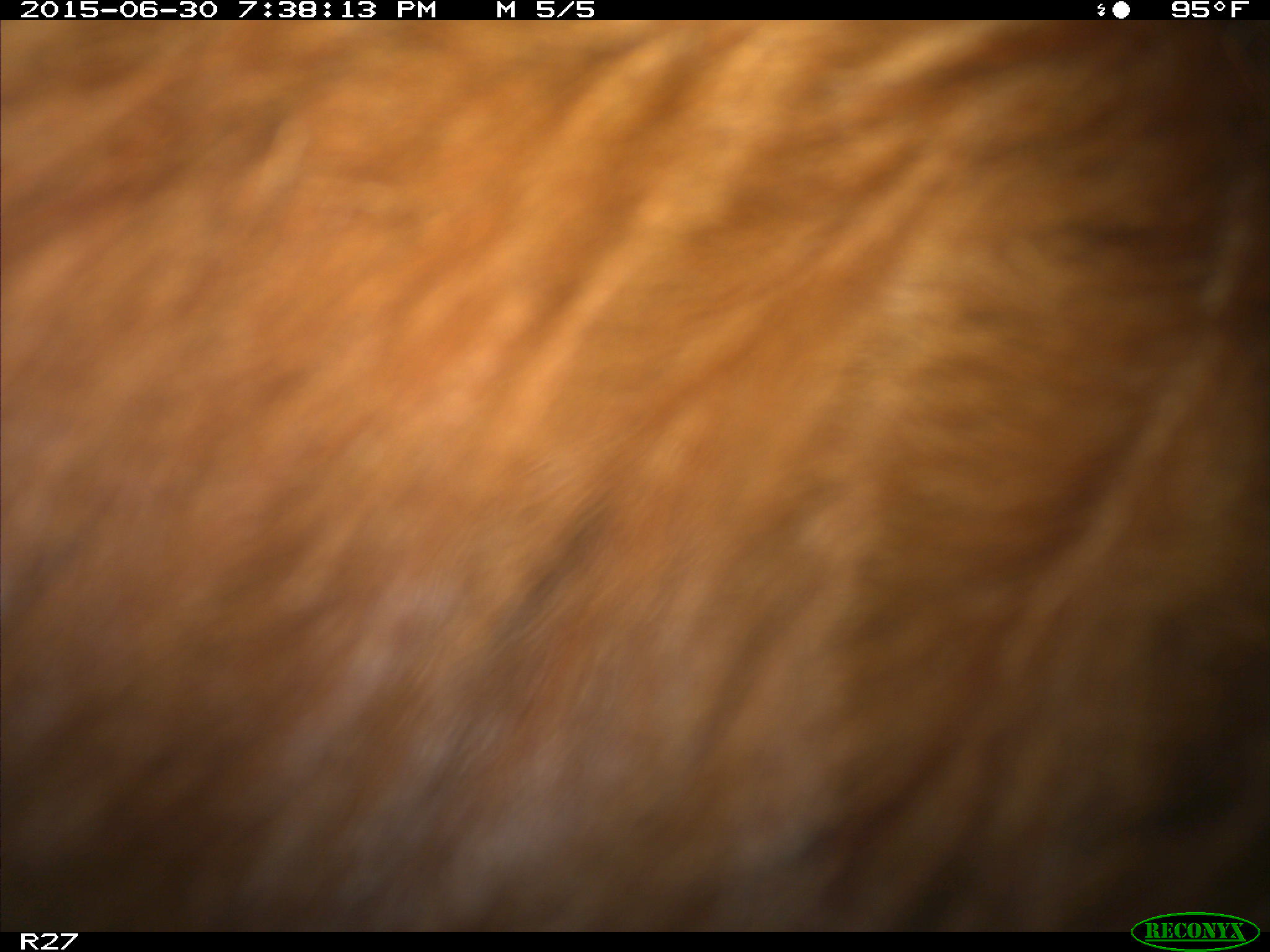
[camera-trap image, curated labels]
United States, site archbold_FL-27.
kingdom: Animalia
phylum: Chordata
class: Mammalia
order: Artiodactyla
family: Bovidae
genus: Bos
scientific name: Bos taurus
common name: domestic cow